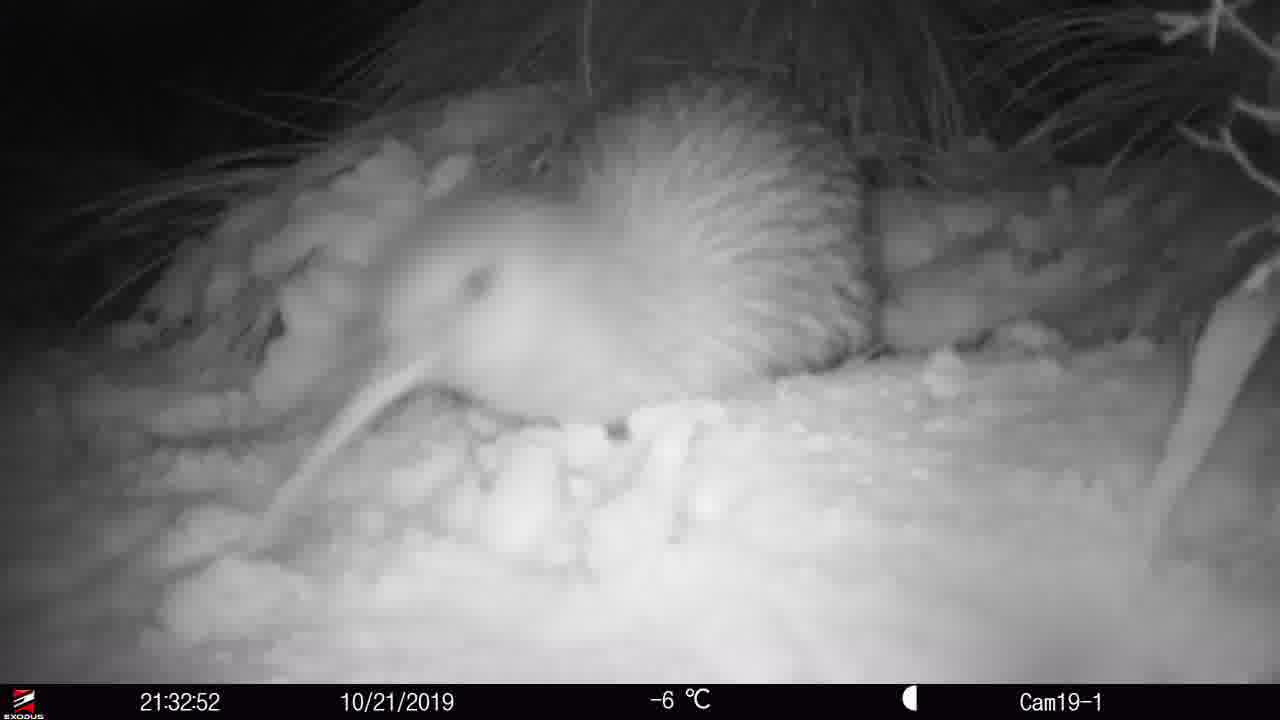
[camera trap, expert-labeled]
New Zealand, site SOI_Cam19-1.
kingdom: Animalia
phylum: Chordata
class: Aves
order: Apterygiformes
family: Apterygidae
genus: Apteryx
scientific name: Apteryx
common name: kiwi